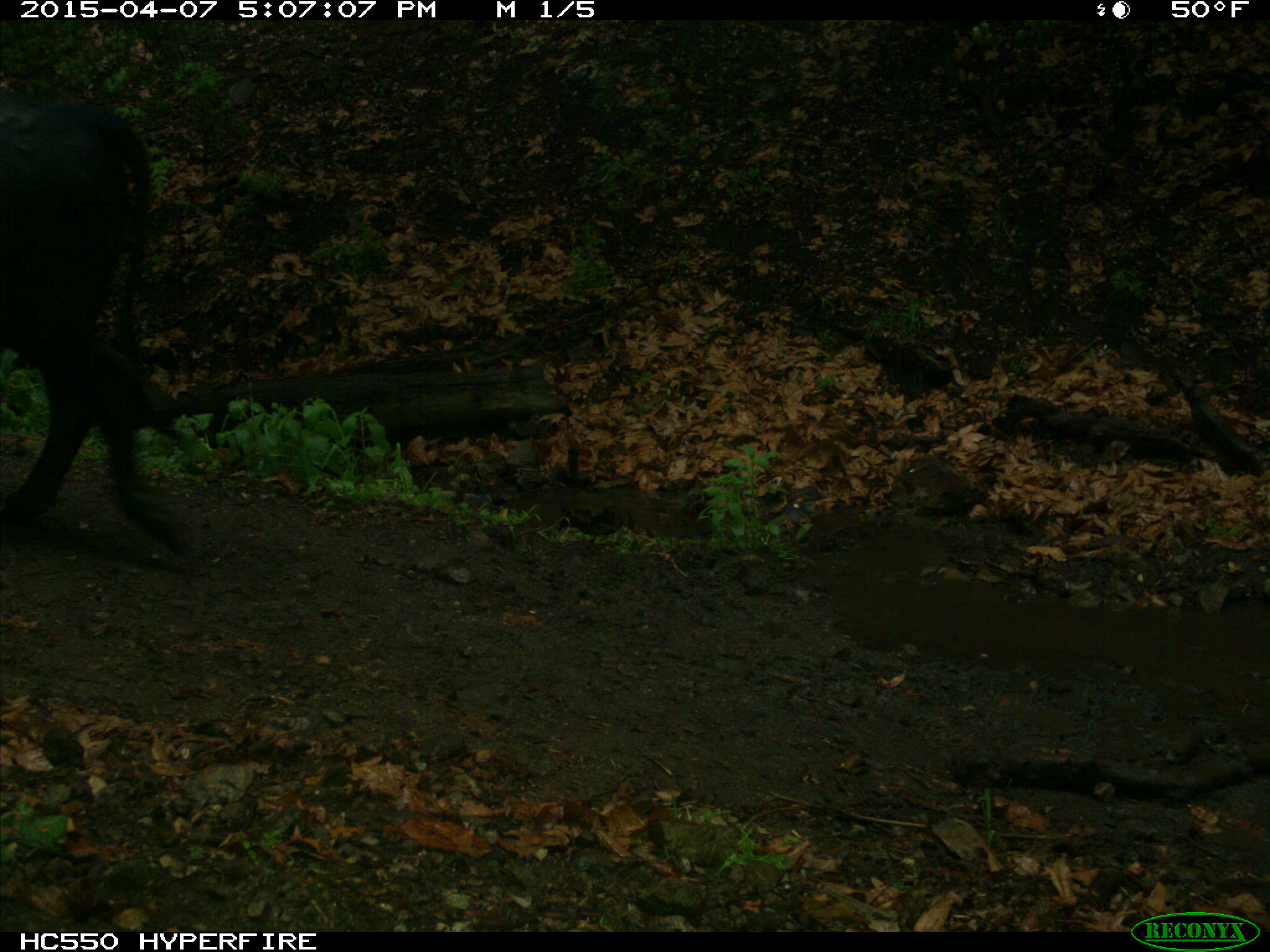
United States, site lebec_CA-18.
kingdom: Animalia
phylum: Chordata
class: Mammalia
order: Artiodactyla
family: Bovidae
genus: Bos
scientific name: Bos taurus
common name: domestic cow